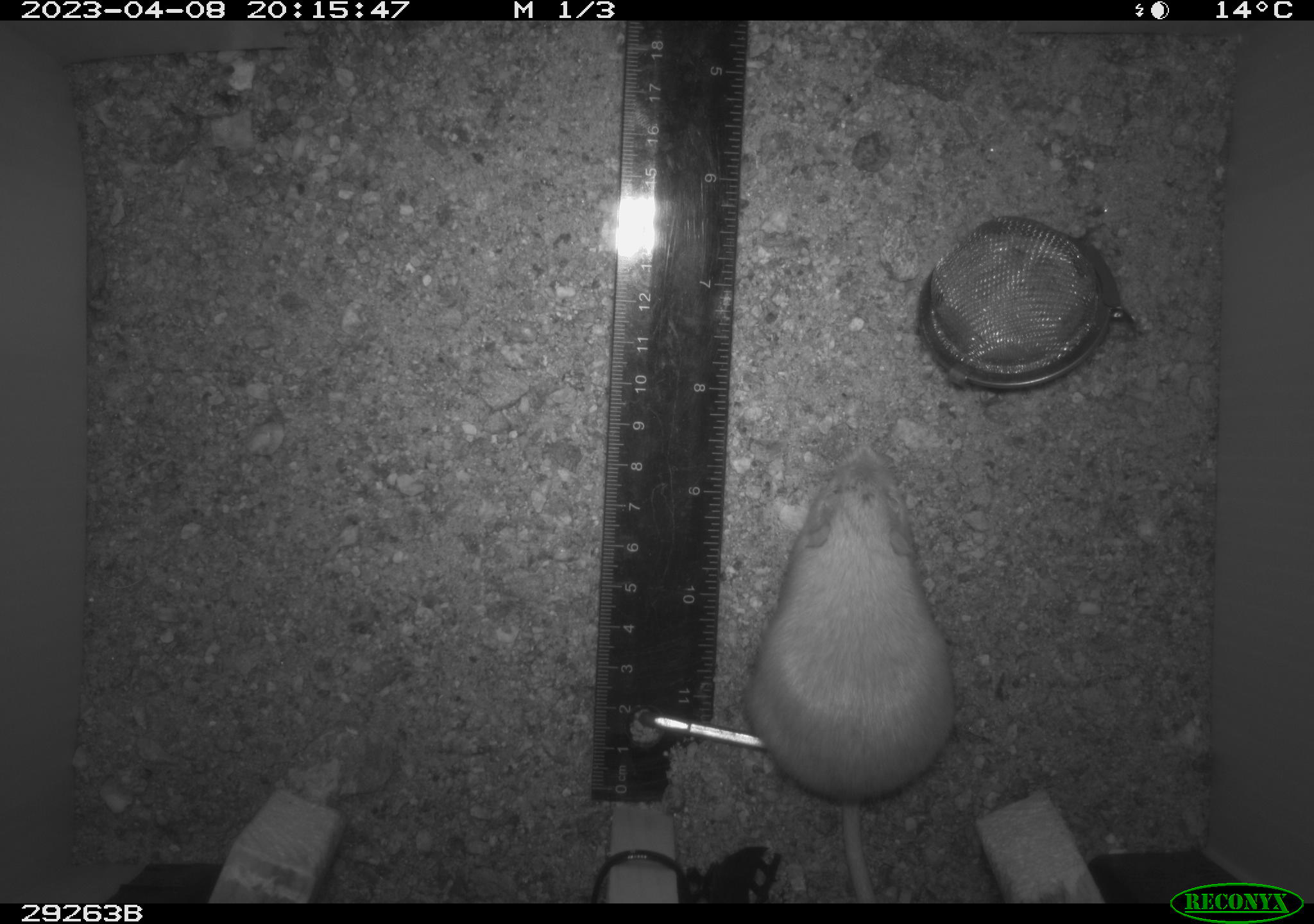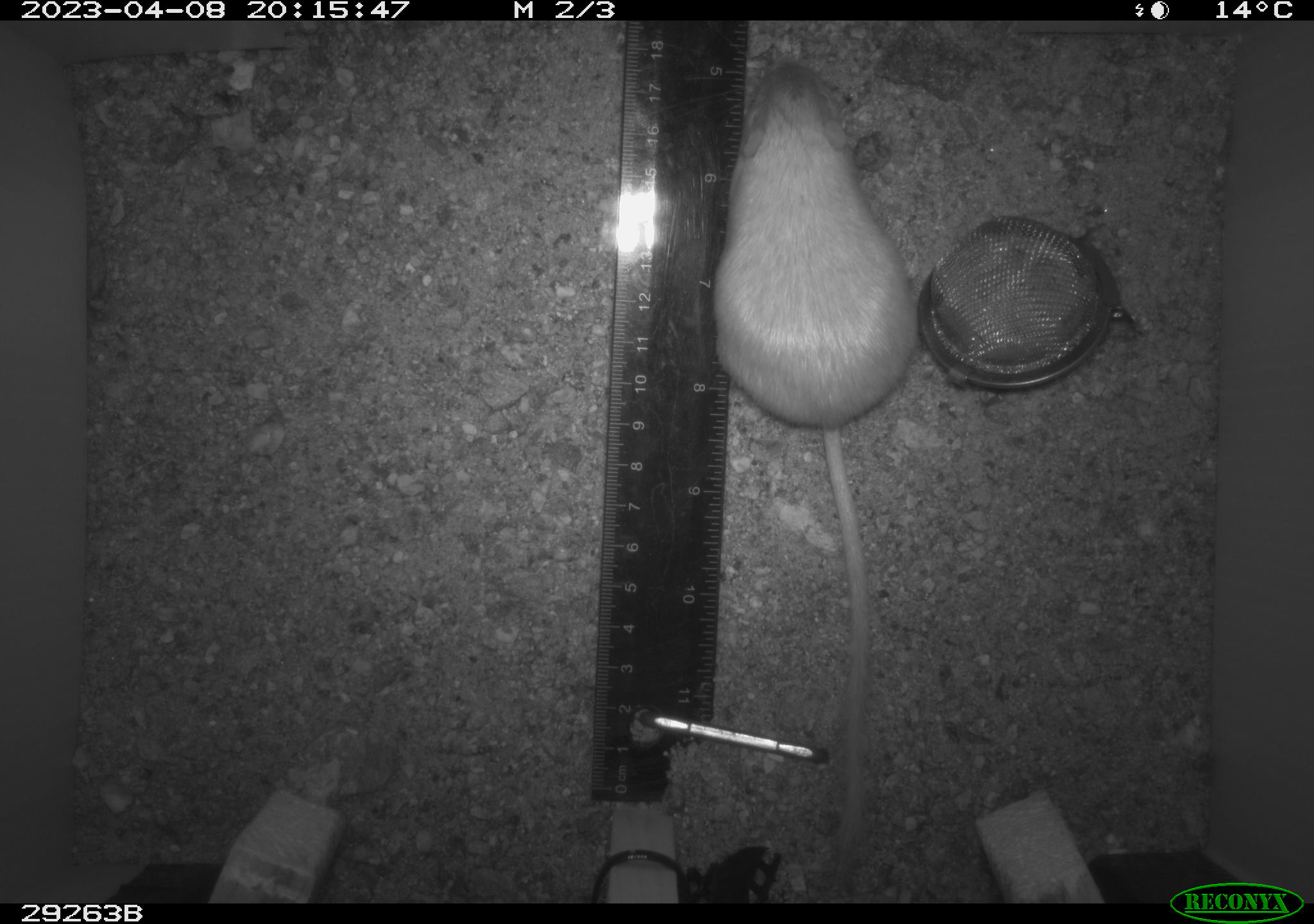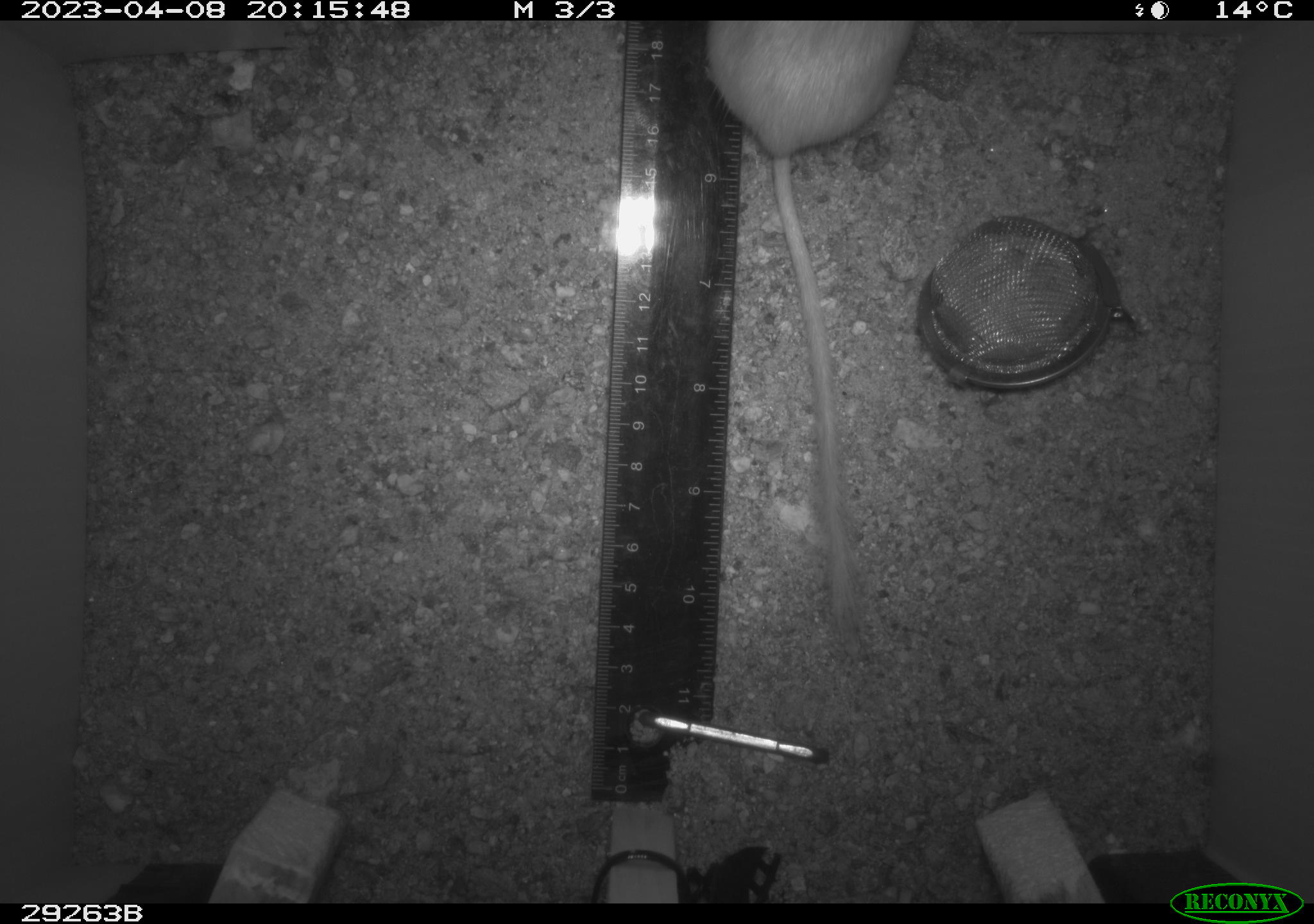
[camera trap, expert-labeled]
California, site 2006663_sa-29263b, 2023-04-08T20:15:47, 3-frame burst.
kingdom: Animalia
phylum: Chordata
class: Mammalia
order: Rodentia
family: Heteromyidae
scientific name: Heteromyidae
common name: kangaroo rats and pocket mice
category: heteromyidae family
Heteromyidae family (kangaroo rats and pocket mice) (Heteromyidae).